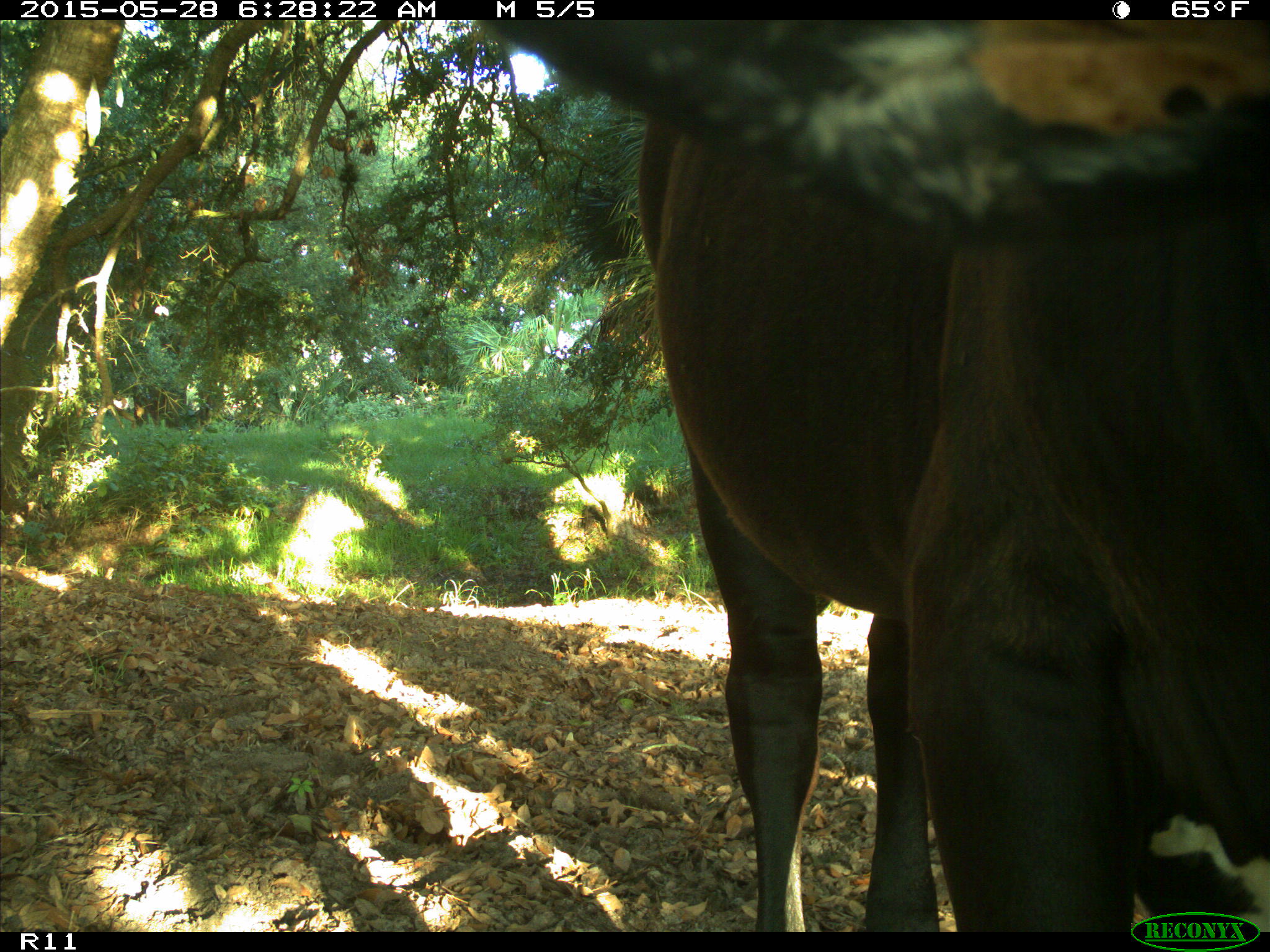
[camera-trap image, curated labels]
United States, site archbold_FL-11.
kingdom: Animalia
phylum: Chordata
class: Mammalia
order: Artiodactyla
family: Bovidae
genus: Bos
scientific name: Bos taurus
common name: domestic cow